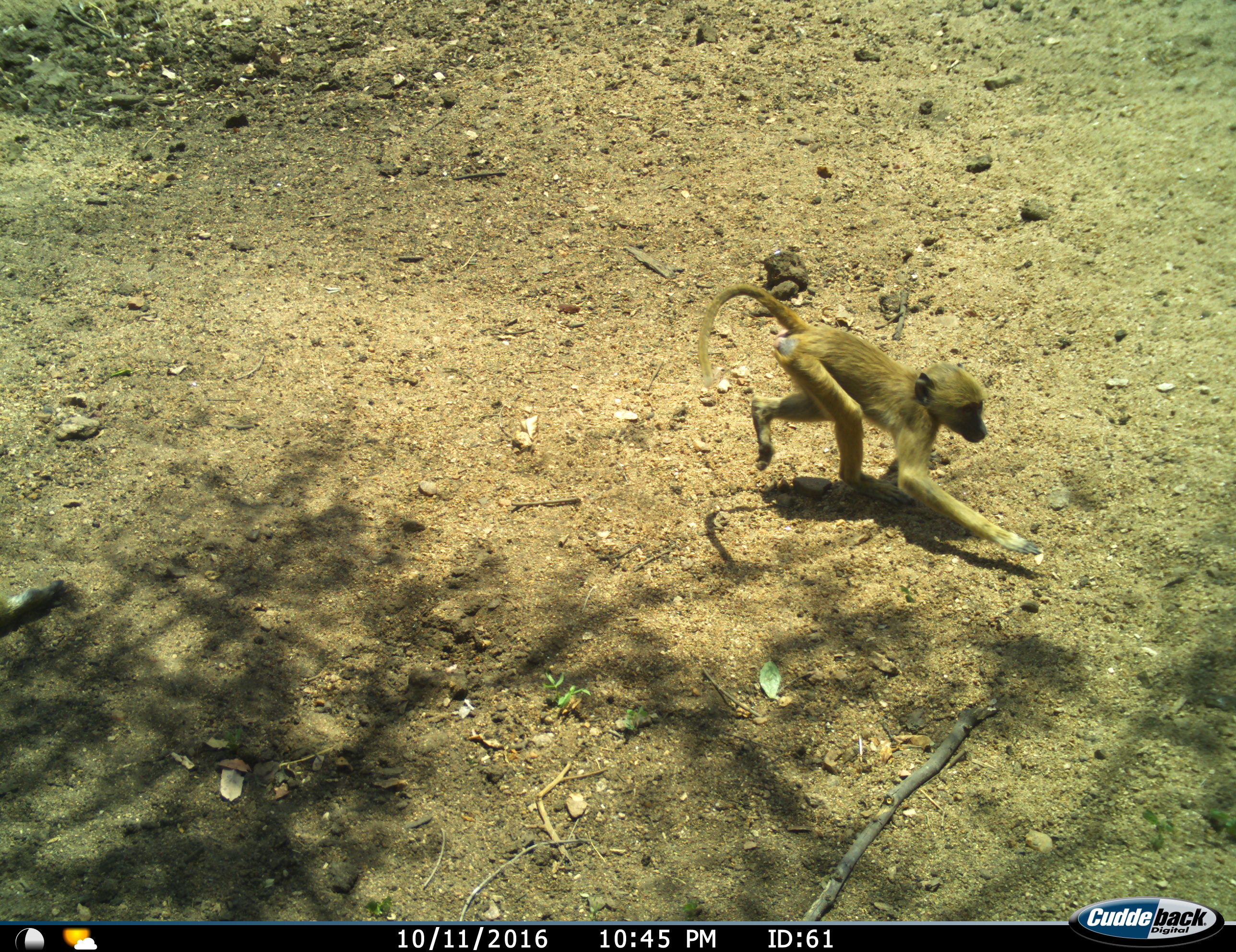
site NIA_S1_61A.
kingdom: Animalia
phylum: Chordata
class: Mammalia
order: Primates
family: Cercopithecidae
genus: Papio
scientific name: Papio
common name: baboon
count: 1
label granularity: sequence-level